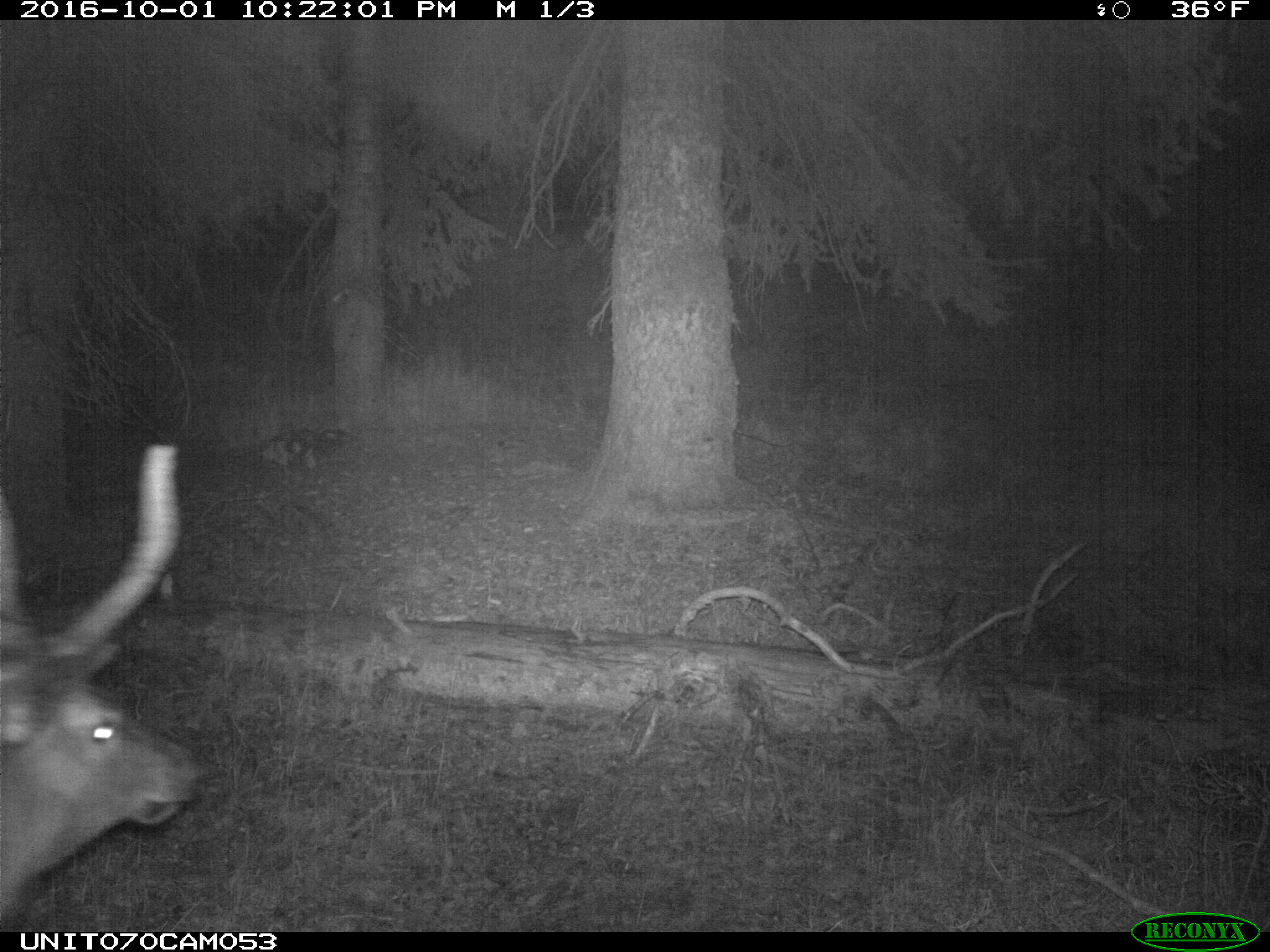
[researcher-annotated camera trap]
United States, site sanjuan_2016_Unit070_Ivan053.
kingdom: Animalia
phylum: Chordata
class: Mammalia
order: Artiodactyla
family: Cervidae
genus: Cervus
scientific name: Cervus elaphus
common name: red deer